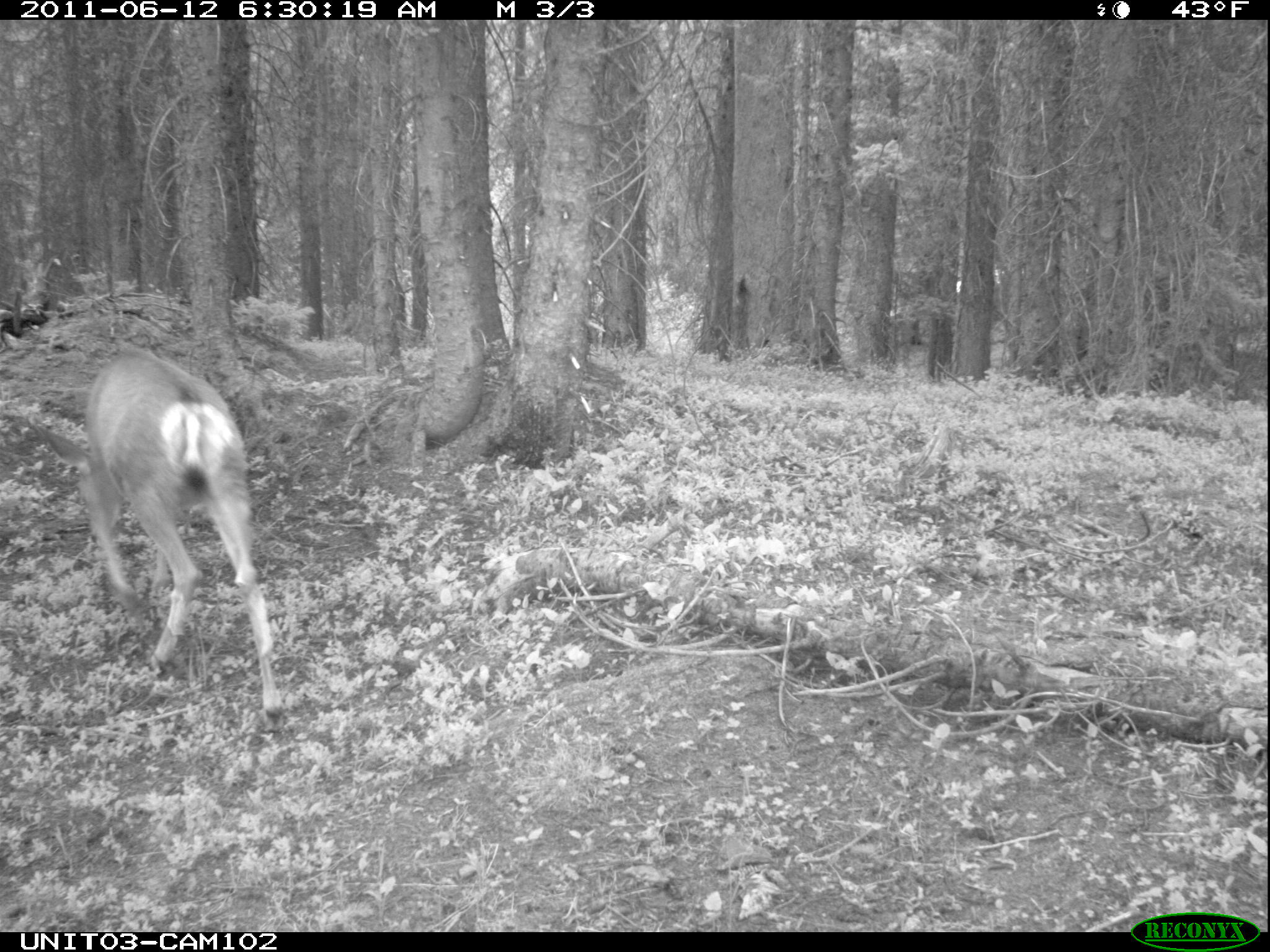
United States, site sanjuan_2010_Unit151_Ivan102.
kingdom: Animalia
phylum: Chordata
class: Mammalia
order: Artiodactyla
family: Cervidae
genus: Odocoileus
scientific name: Odocoileus hemionus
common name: mule deer